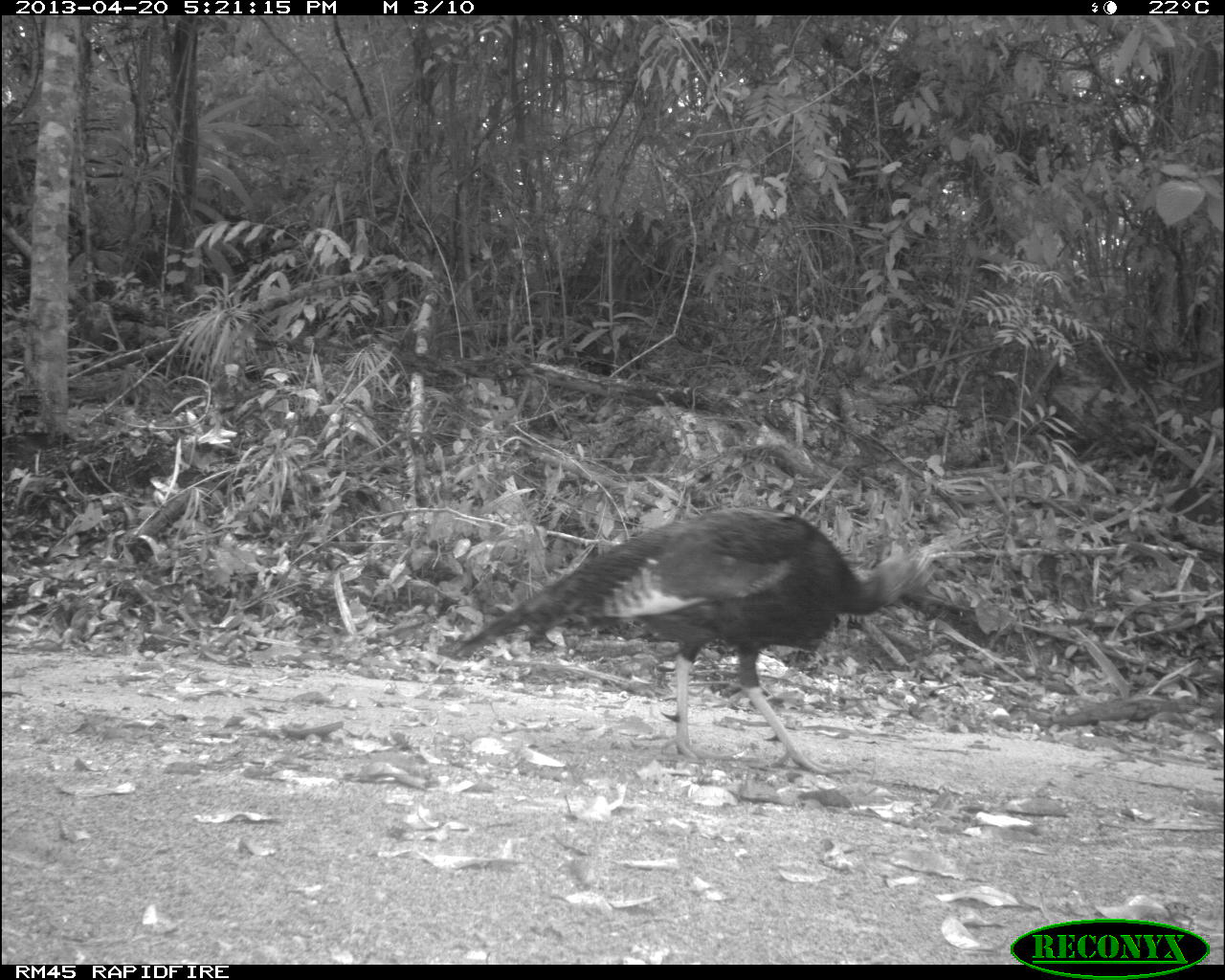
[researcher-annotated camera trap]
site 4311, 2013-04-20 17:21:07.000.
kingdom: Animalia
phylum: Chordata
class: Aves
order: Galliformes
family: Phasianidae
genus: Meleagris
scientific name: Meleagris ocellata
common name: ocellated turkey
Meleagris ocellata (ocellated turkey), count 1.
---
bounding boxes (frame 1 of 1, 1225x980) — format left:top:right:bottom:
meleagris ocellata: 450:504:939:776